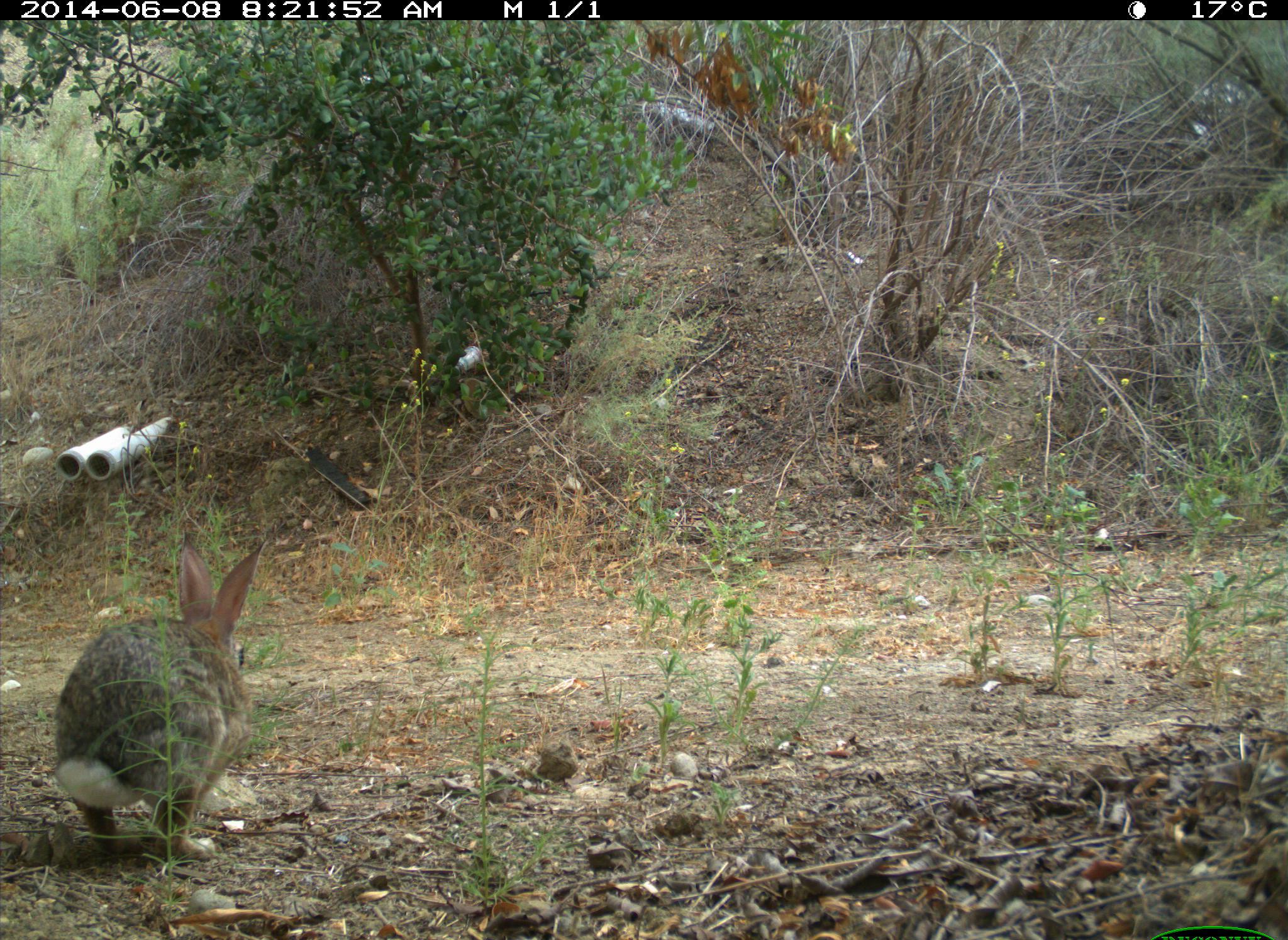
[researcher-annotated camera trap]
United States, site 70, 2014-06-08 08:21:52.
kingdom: Animalia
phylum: Chordata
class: Mammalia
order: Lagomorpha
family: Leporidae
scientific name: Leporidae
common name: rabbits and hares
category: rabbit